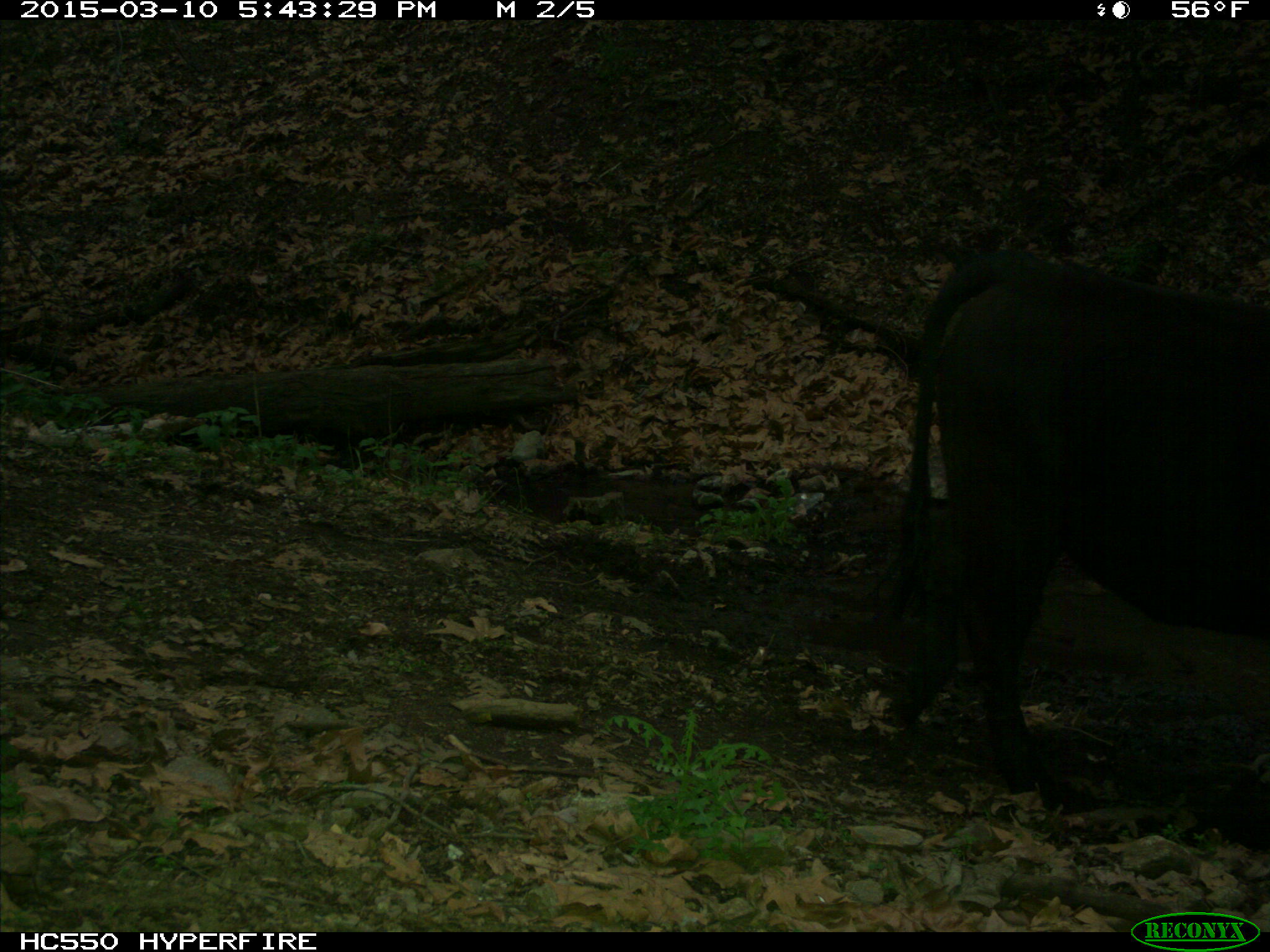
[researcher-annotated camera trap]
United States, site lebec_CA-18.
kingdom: Animalia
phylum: Chordata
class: Mammalia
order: Artiodactyla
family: Bovidae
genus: Bos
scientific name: Bos taurus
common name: domestic cow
Bos taurus (domestic cow).